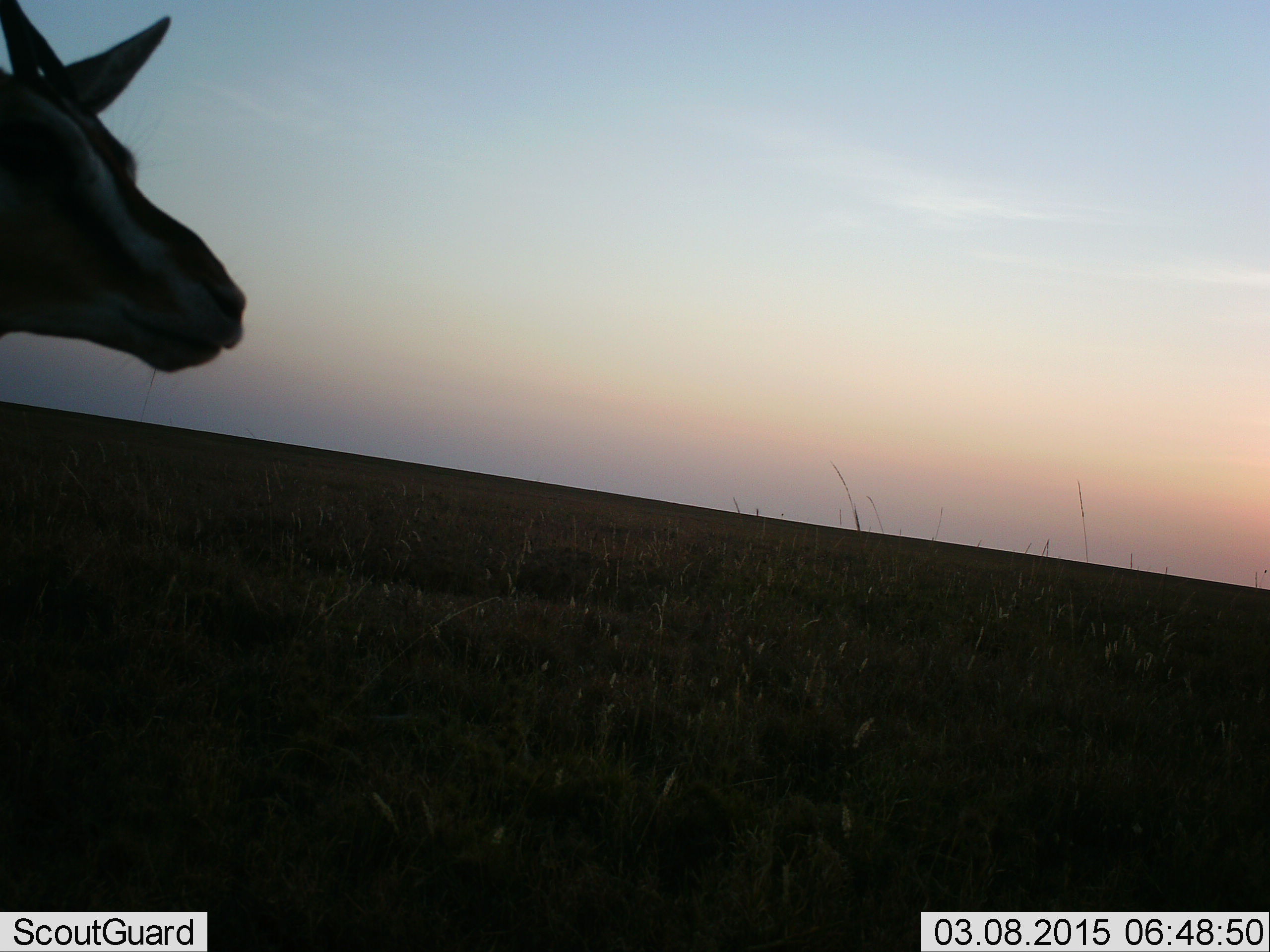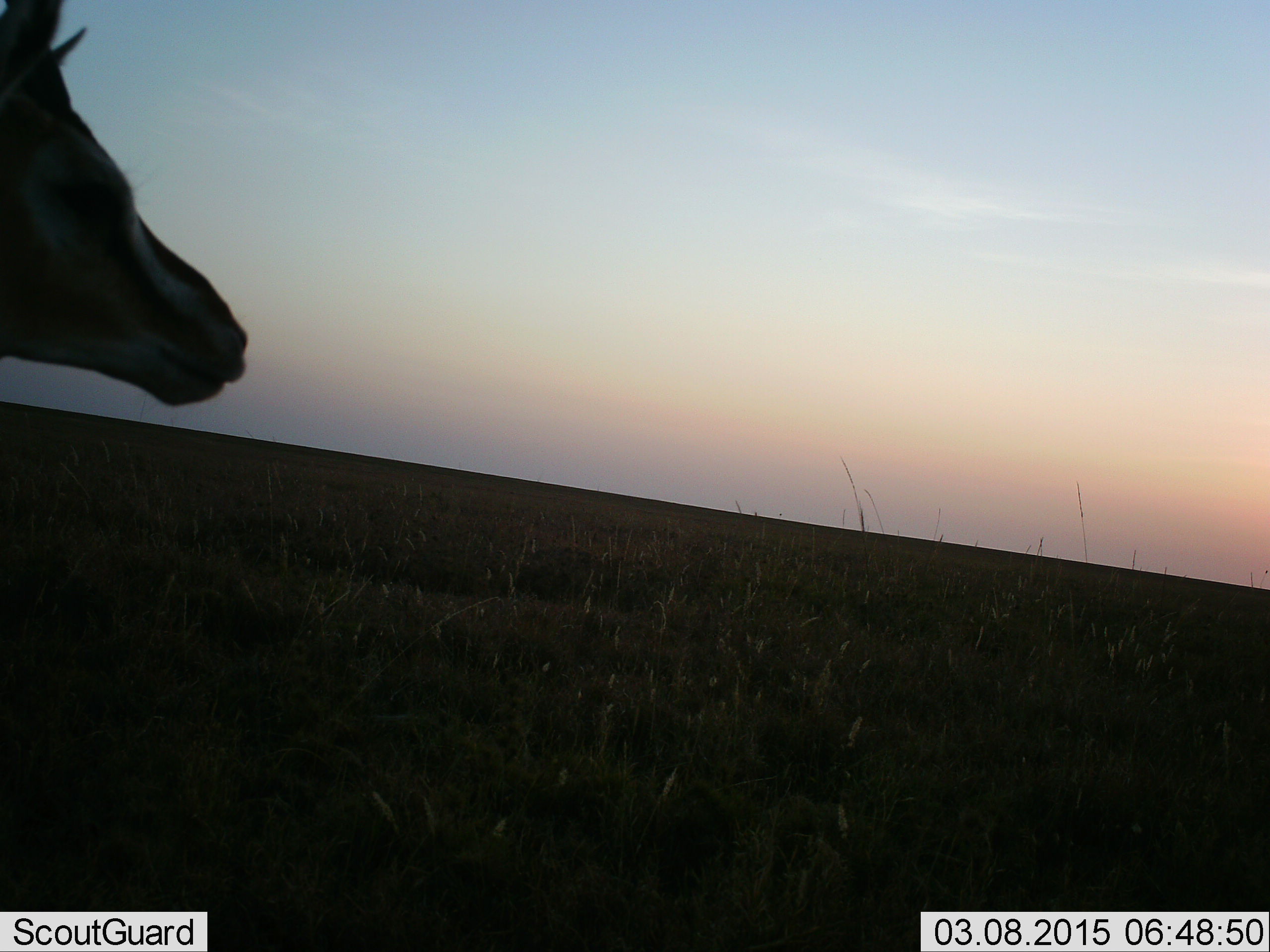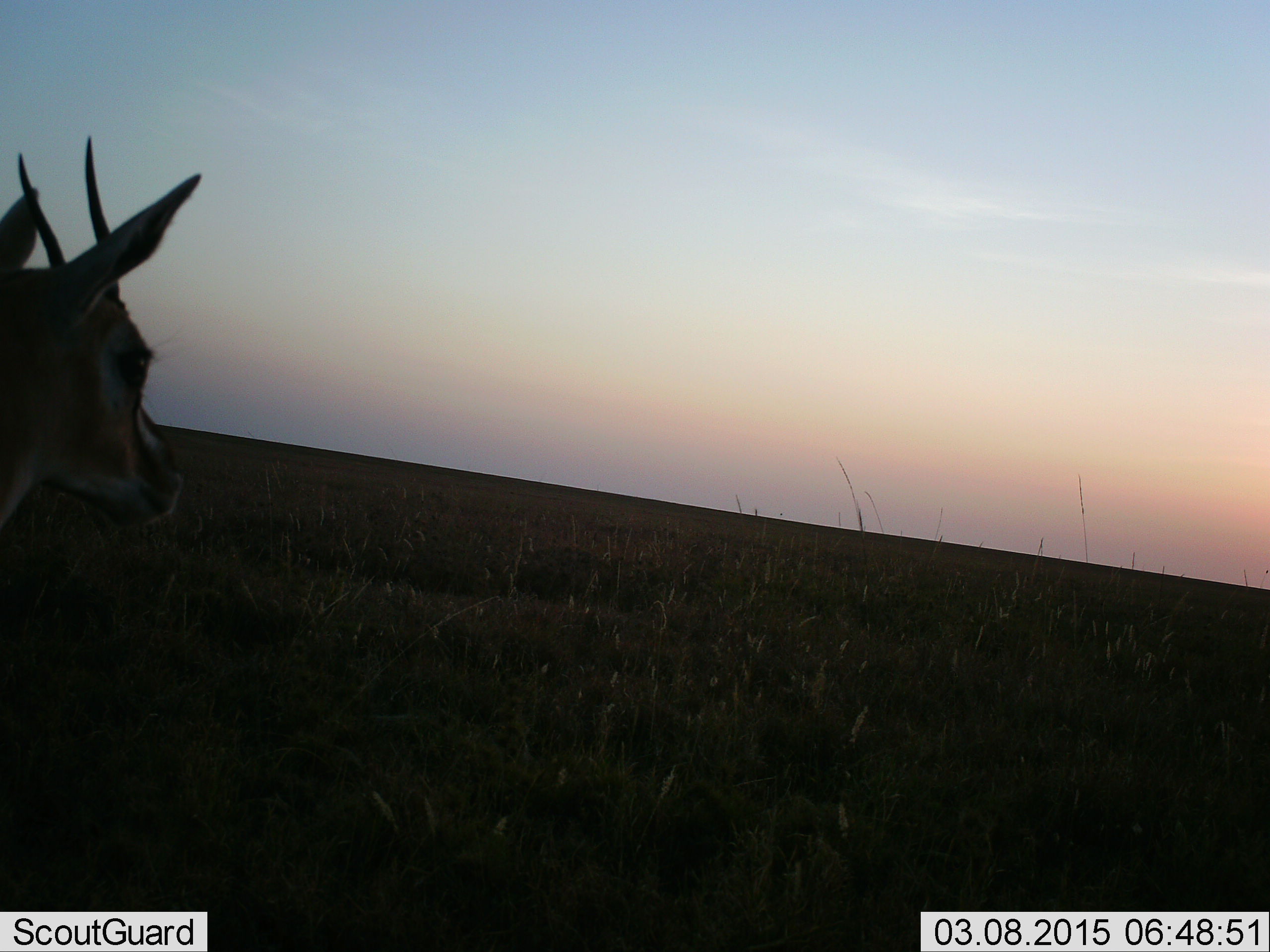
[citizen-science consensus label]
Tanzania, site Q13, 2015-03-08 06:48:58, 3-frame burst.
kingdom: Animalia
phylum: Chordata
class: Mammalia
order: Artiodactyla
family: Bovidae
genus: Eudorcas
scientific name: Eudorcas thomsonii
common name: thomson's gazelle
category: gazellethomsons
Gazellethomsons (thomson's gazelle) (Eudorcas thomsonii), count 1. Behavior (volunteer vote fractions): standing 90%, resting 10%, moving 0%, interacting 0%. Young present (vote fraction): 0%. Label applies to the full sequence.